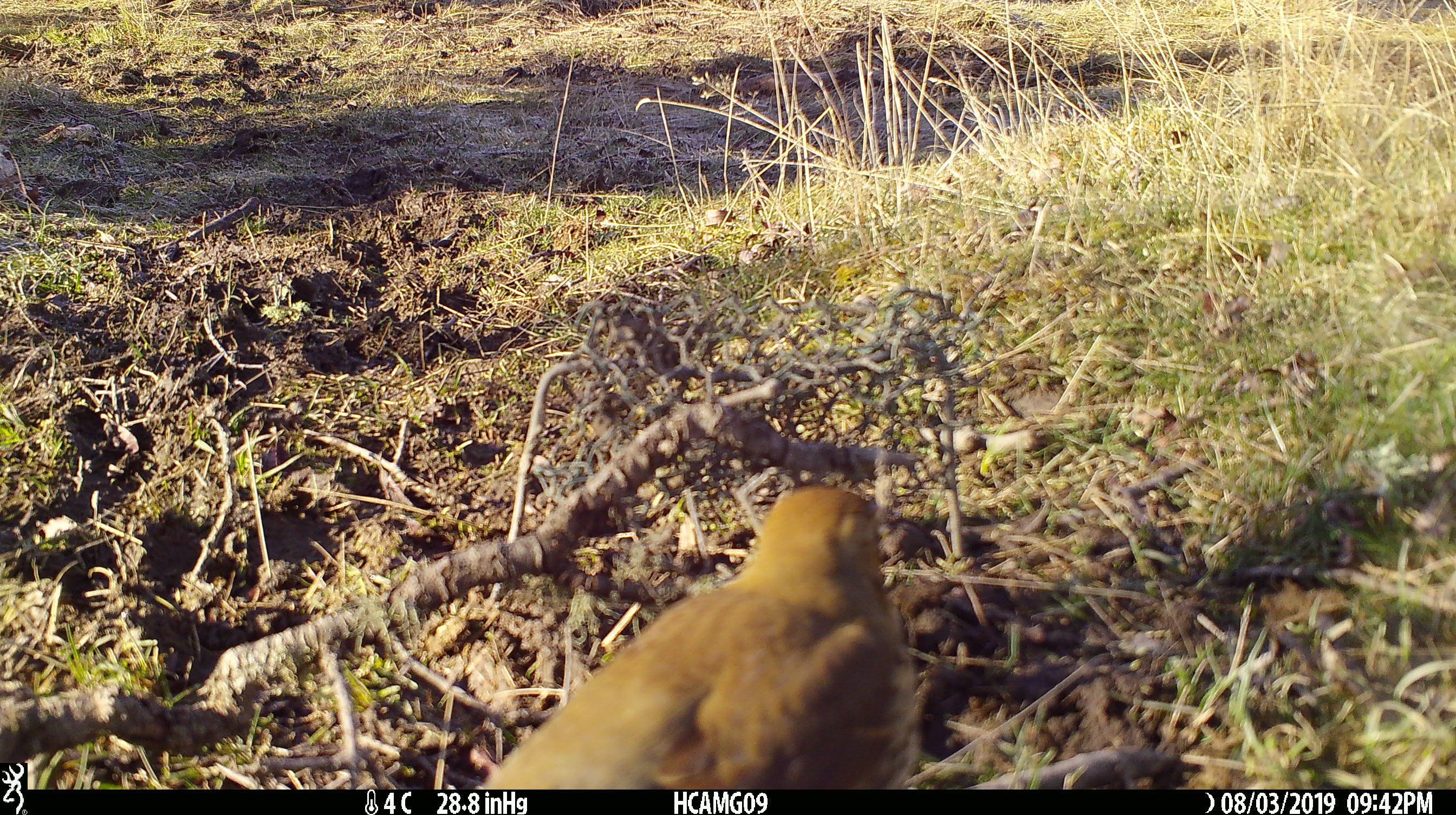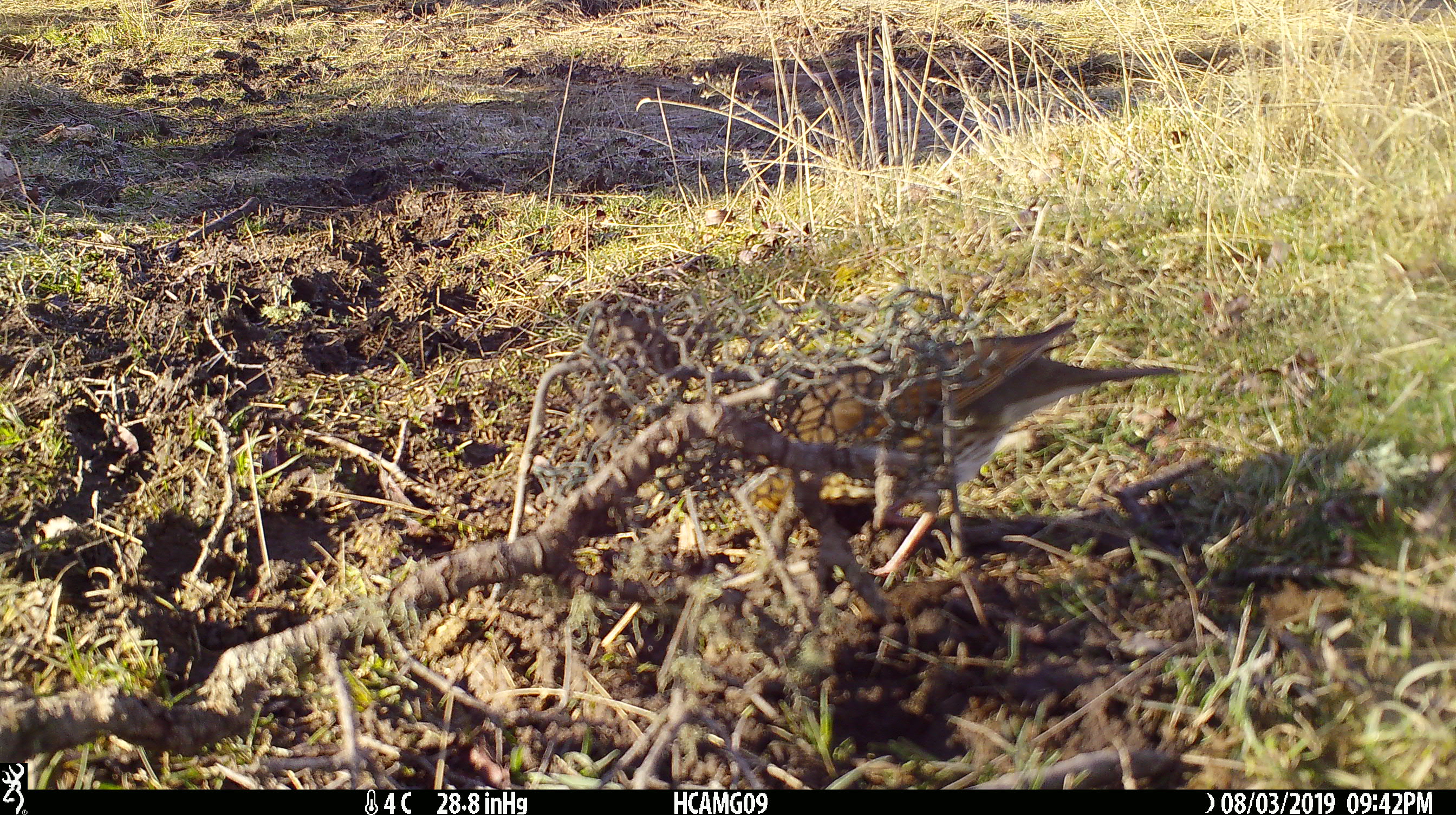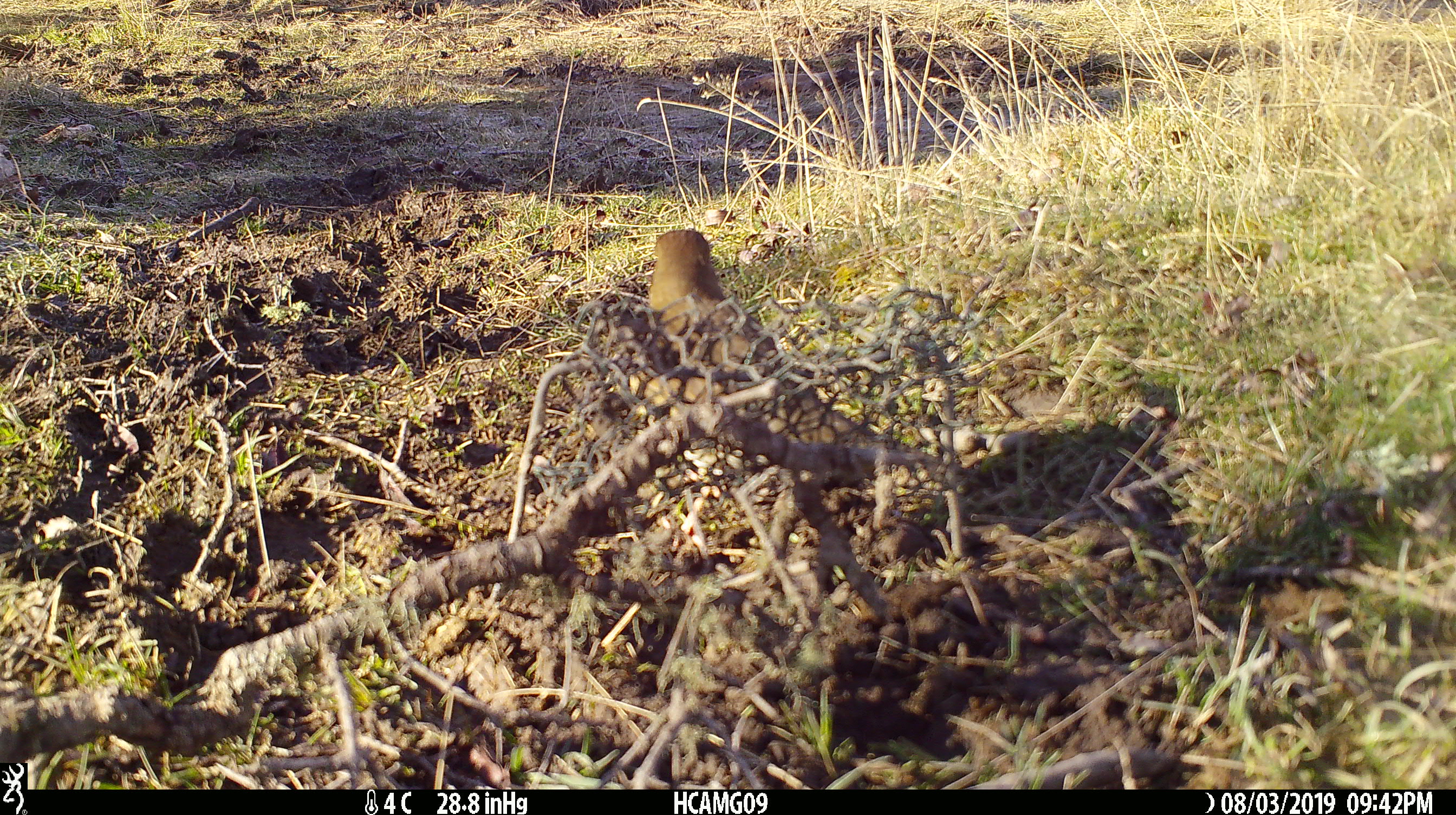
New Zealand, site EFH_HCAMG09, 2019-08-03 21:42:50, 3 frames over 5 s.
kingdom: Animalia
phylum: Chordata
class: Aves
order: Passeriformes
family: Turdidae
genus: Turdus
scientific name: Turdus philomelos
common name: song thrush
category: thrush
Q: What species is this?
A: Thrush (song thrush) (Turdus philomelos).